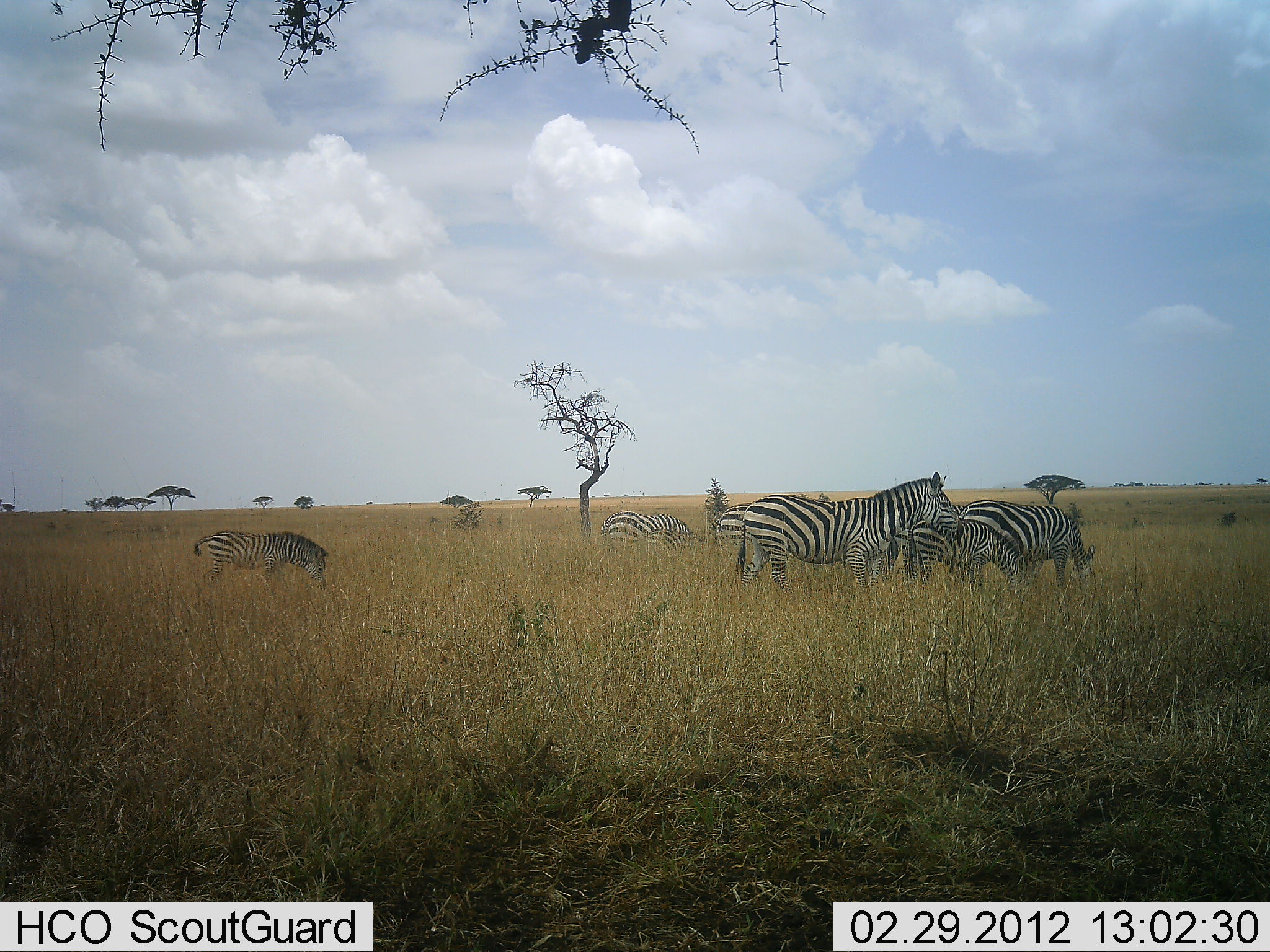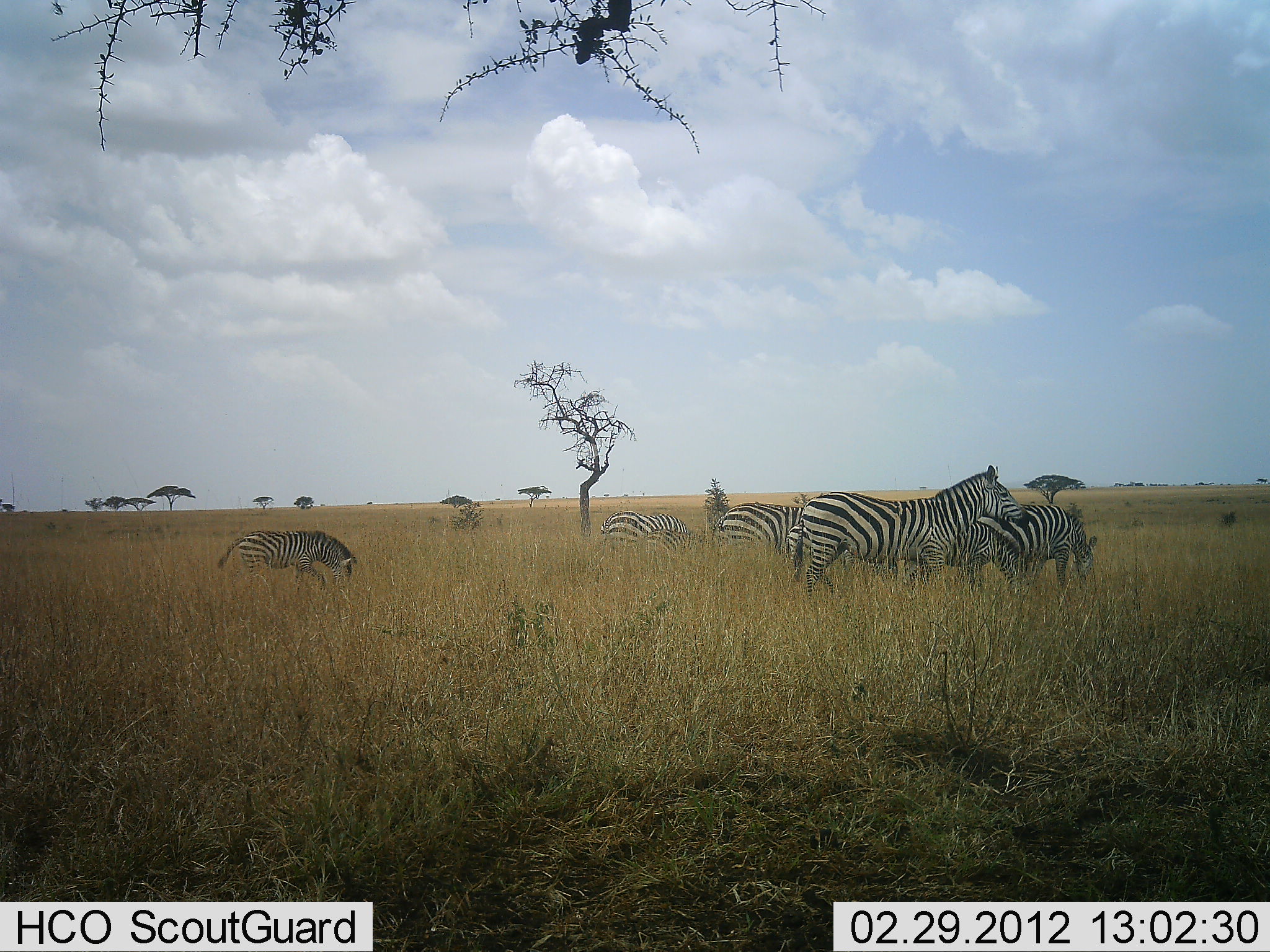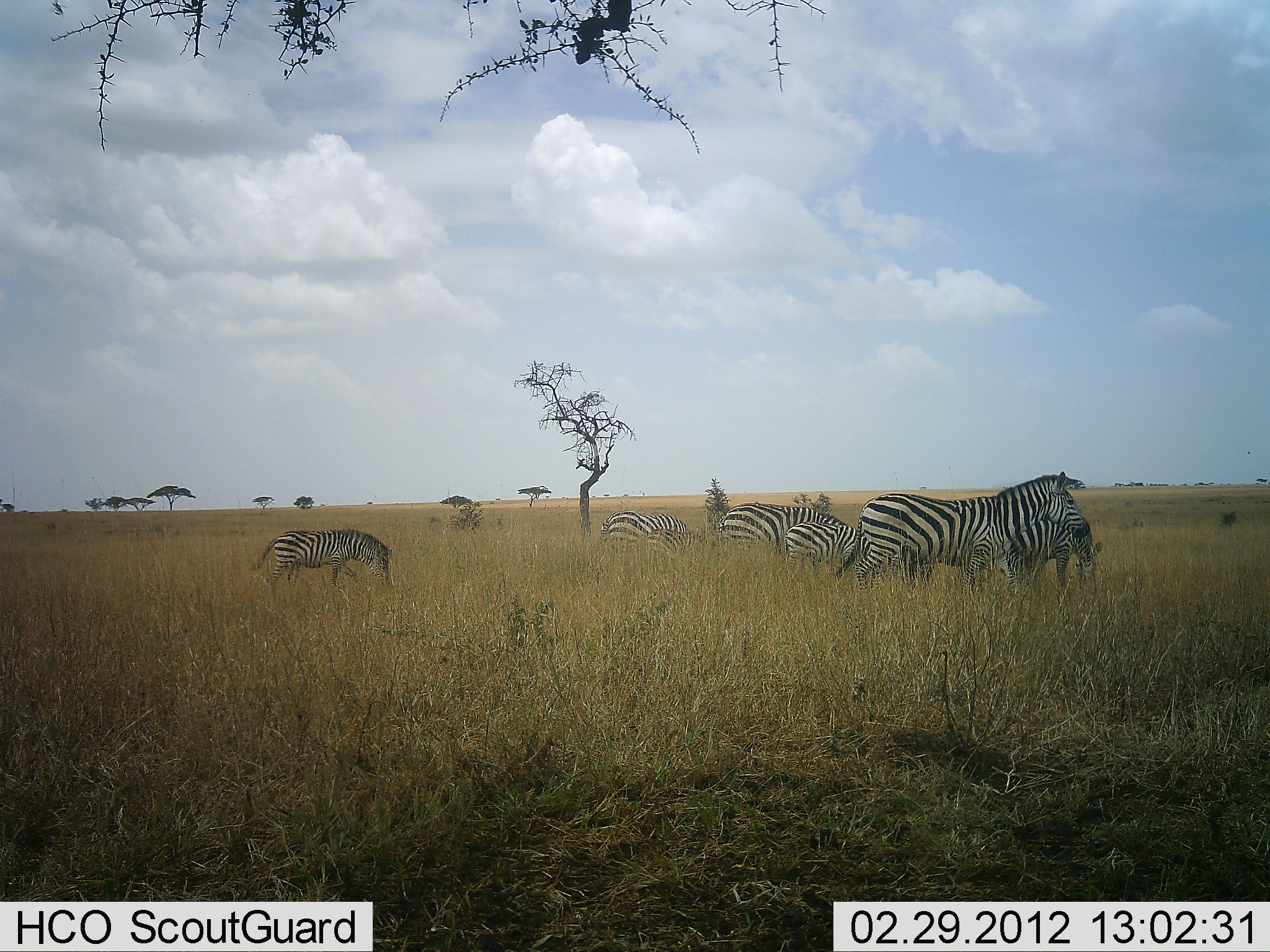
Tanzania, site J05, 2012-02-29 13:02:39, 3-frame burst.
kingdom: Animalia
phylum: Chordata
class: Mammalia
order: Perissodactyla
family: Equidae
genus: Equus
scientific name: Equus quagga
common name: plains zebra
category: zebra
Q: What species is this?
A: Zebra (plains zebra) (Equus quagga).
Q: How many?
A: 7.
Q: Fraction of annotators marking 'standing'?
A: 58%.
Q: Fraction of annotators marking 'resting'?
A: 0%.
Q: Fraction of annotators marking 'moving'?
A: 50%.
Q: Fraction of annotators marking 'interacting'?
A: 4%.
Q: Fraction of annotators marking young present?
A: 38%.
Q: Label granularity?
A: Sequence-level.